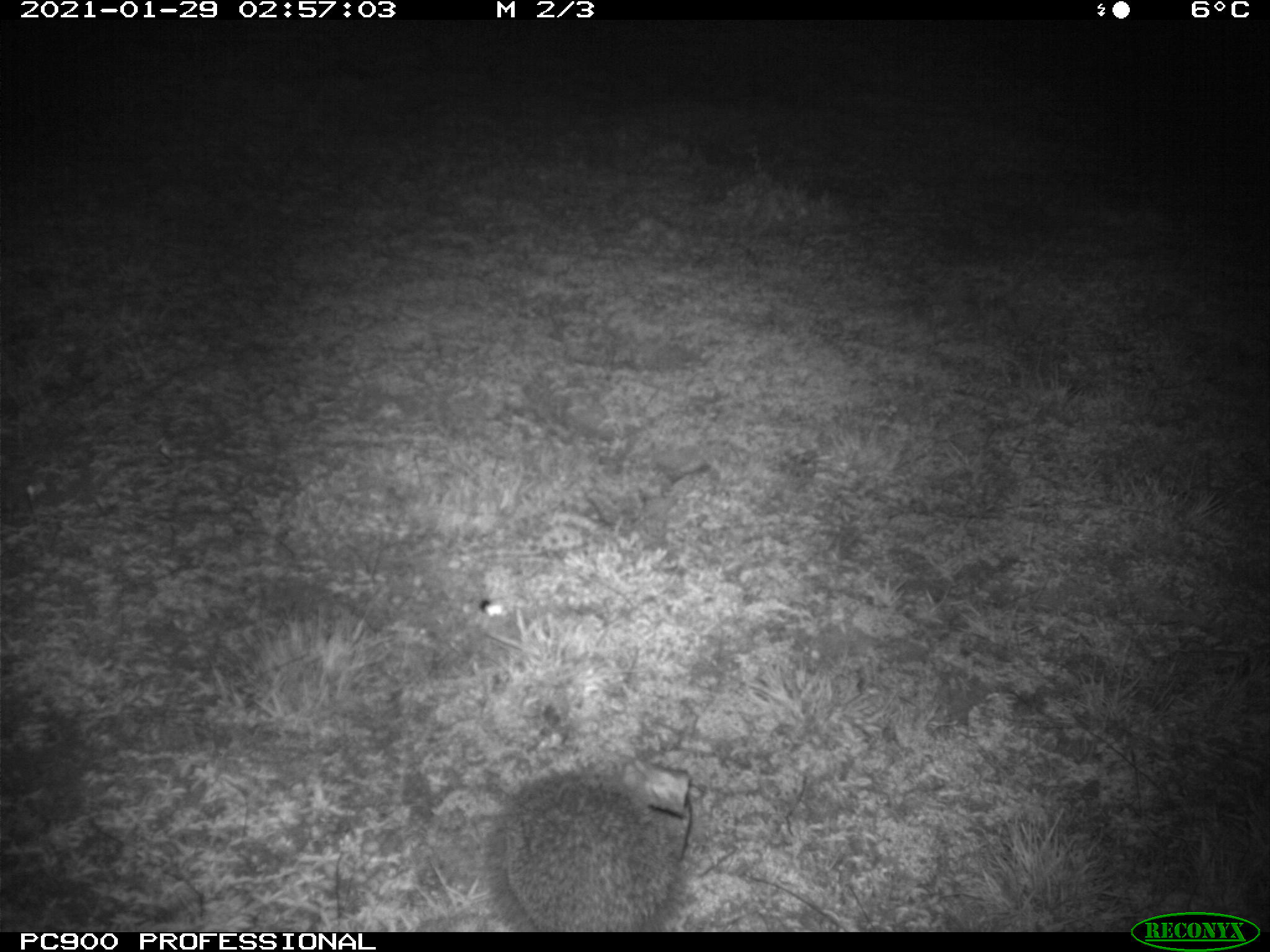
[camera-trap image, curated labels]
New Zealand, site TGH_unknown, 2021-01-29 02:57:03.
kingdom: Animalia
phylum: Chordata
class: Mammalia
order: Eulipotyphla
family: Erinaceidae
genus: Erinaceus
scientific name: Erinaceus europaeus europaeus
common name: european hedgehog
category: hedgehog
Hedgehog (european hedgehog) (Erinaceus europaeus europaeus).